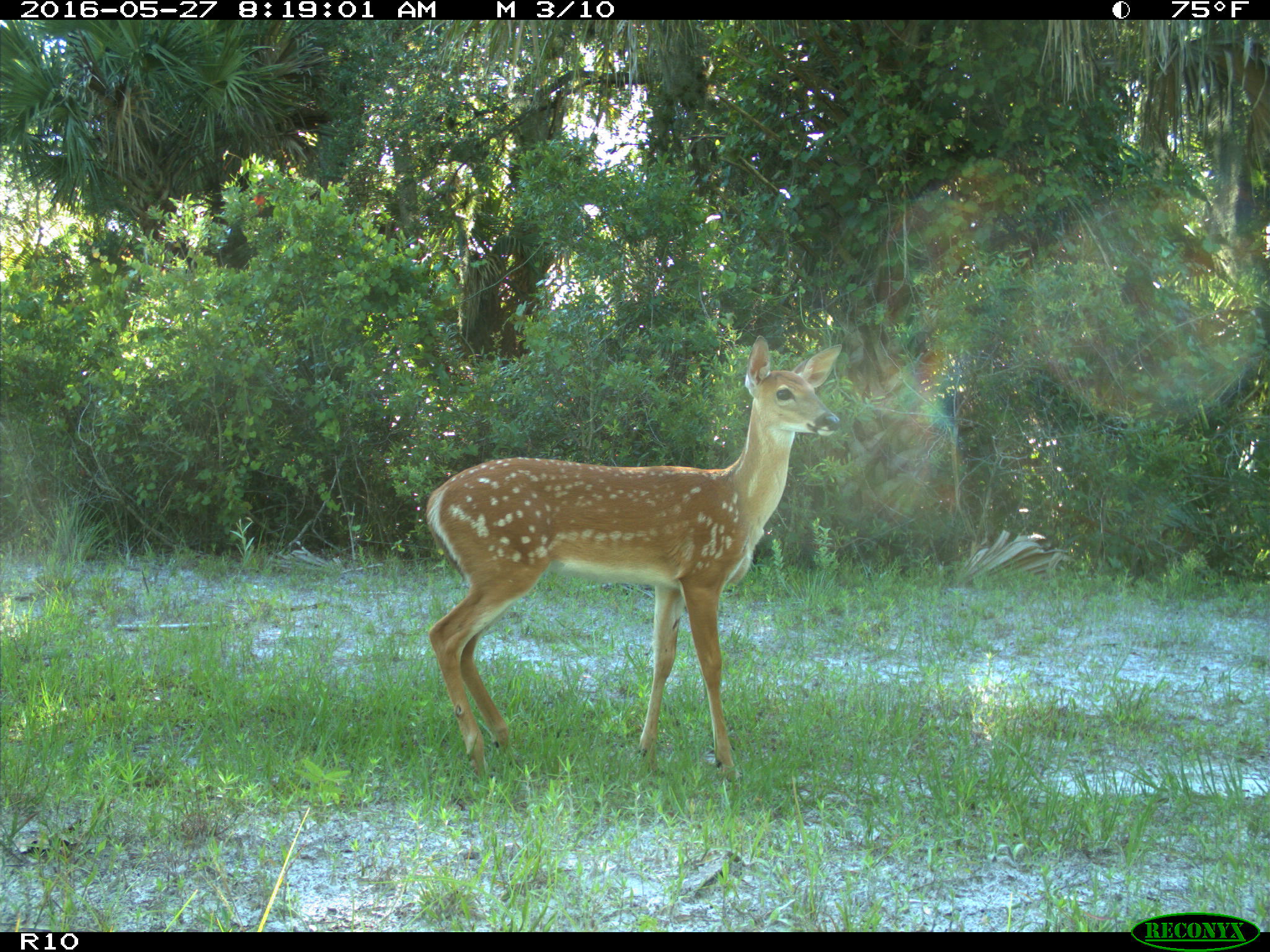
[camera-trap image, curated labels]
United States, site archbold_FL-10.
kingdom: Animalia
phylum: Chordata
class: Mammalia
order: Artiodactyla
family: Cervidae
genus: Odocoileus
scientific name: Odocoileus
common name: deer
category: unidentified deer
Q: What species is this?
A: Unidentified deer (deer) (Odocoileus).